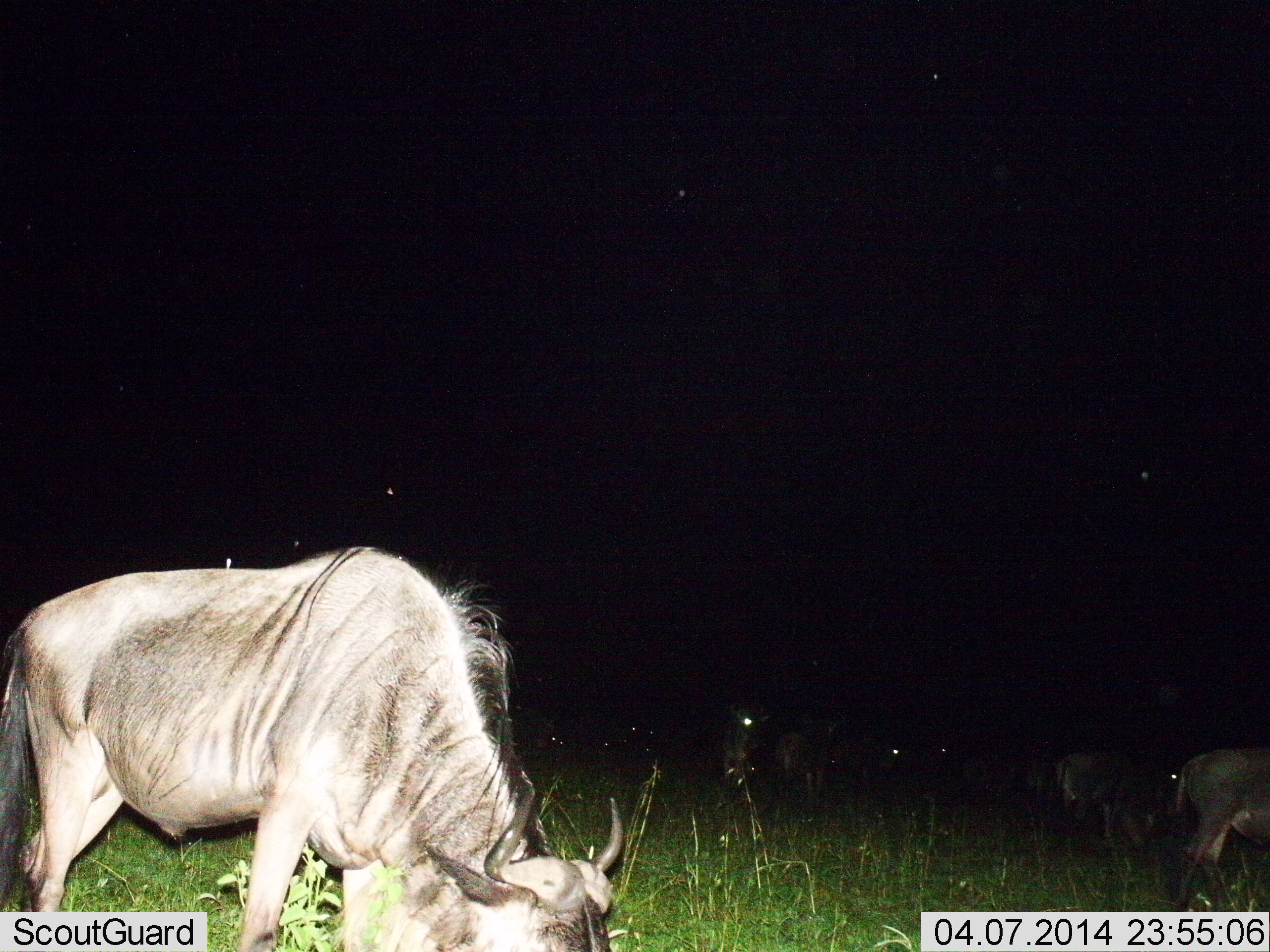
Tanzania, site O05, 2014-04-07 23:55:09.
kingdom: Animalia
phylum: Chordata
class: Mammalia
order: Artiodactyla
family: Bovidae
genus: Connochaetes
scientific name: Connochaetes taurinus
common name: blue wildebeest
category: wildebeest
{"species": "wildebeest (blue wildebeest) (Connochaetes taurinus)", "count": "7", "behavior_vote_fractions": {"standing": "70%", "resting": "0%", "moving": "10%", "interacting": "0%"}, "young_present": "0%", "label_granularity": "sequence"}